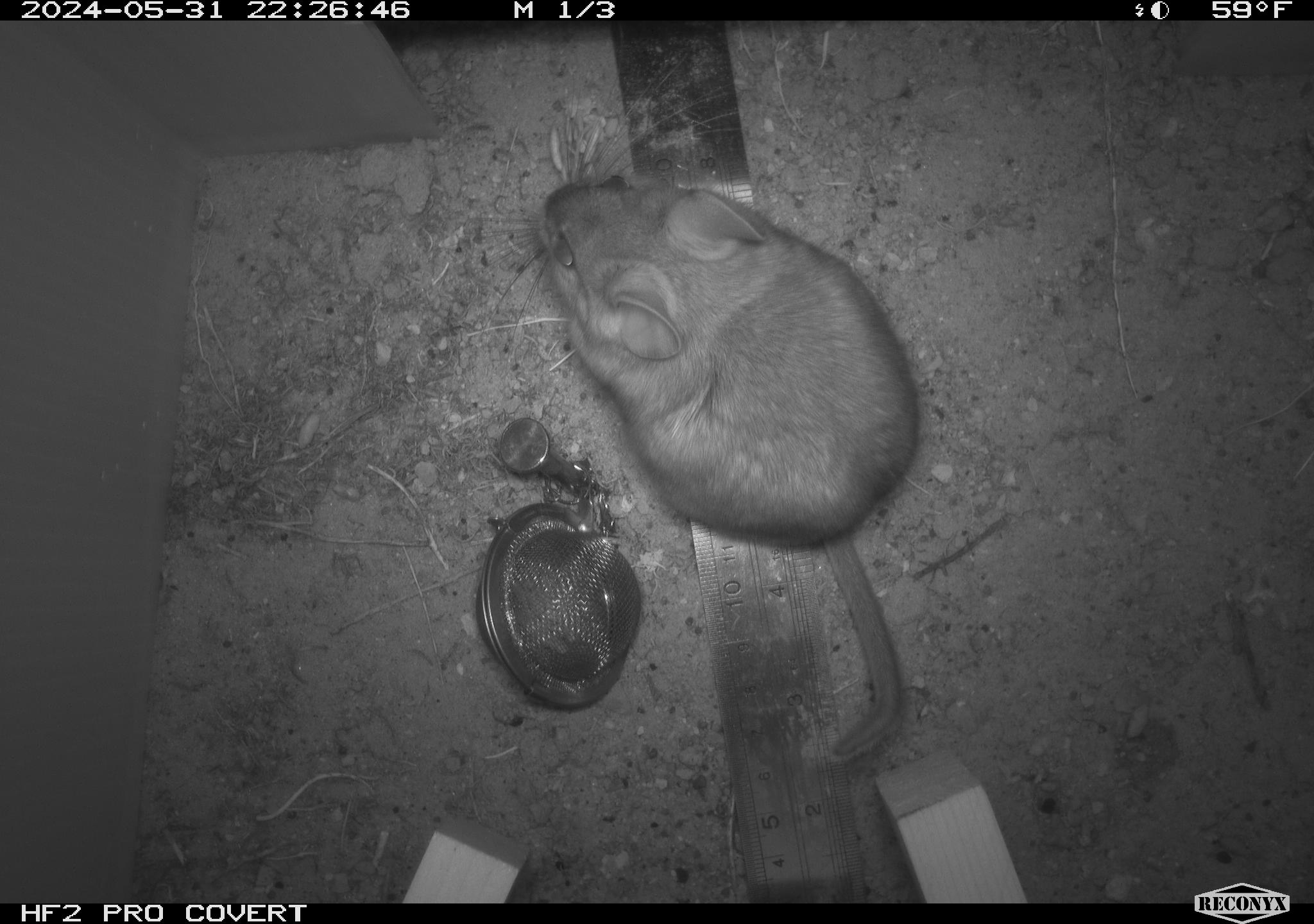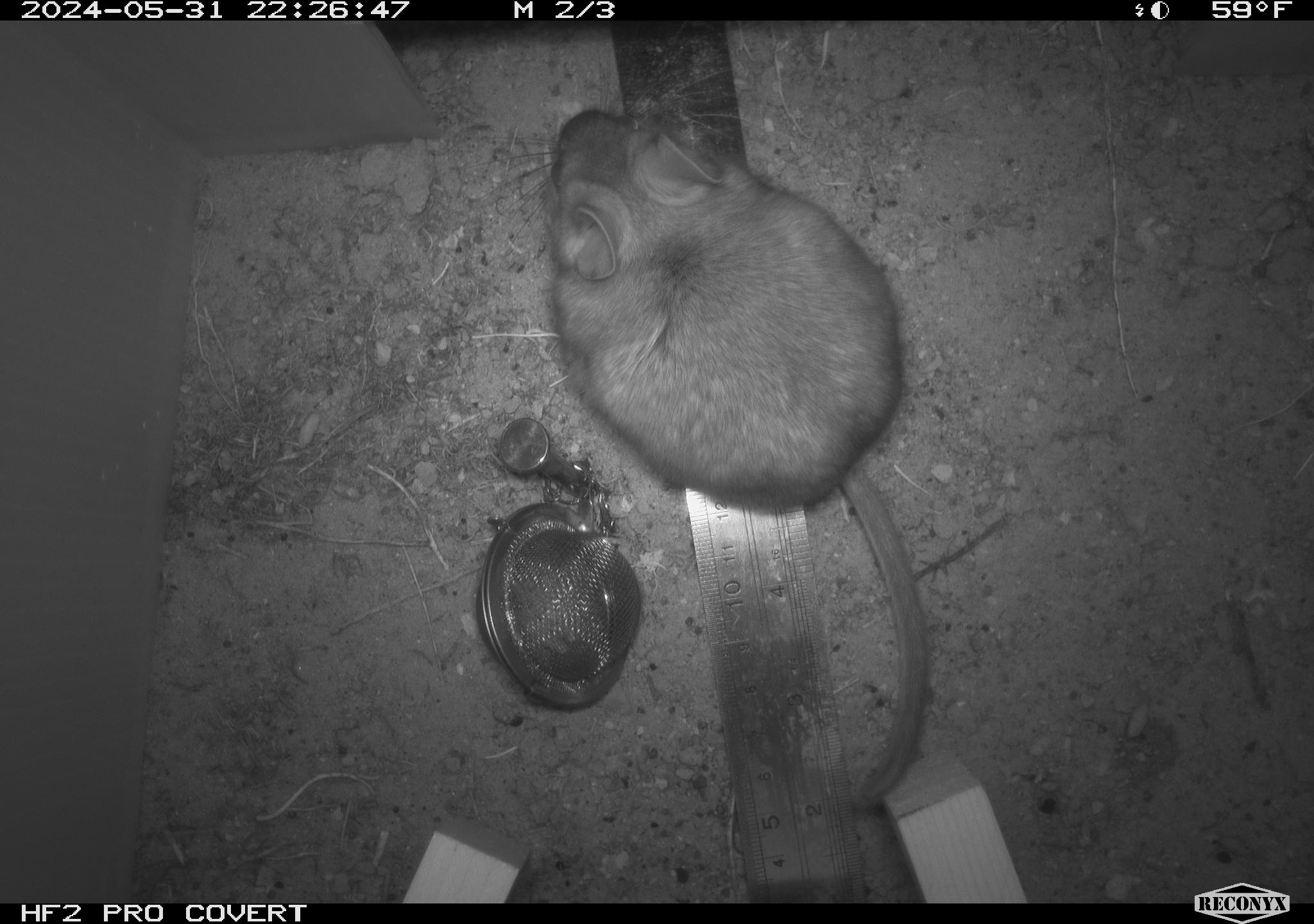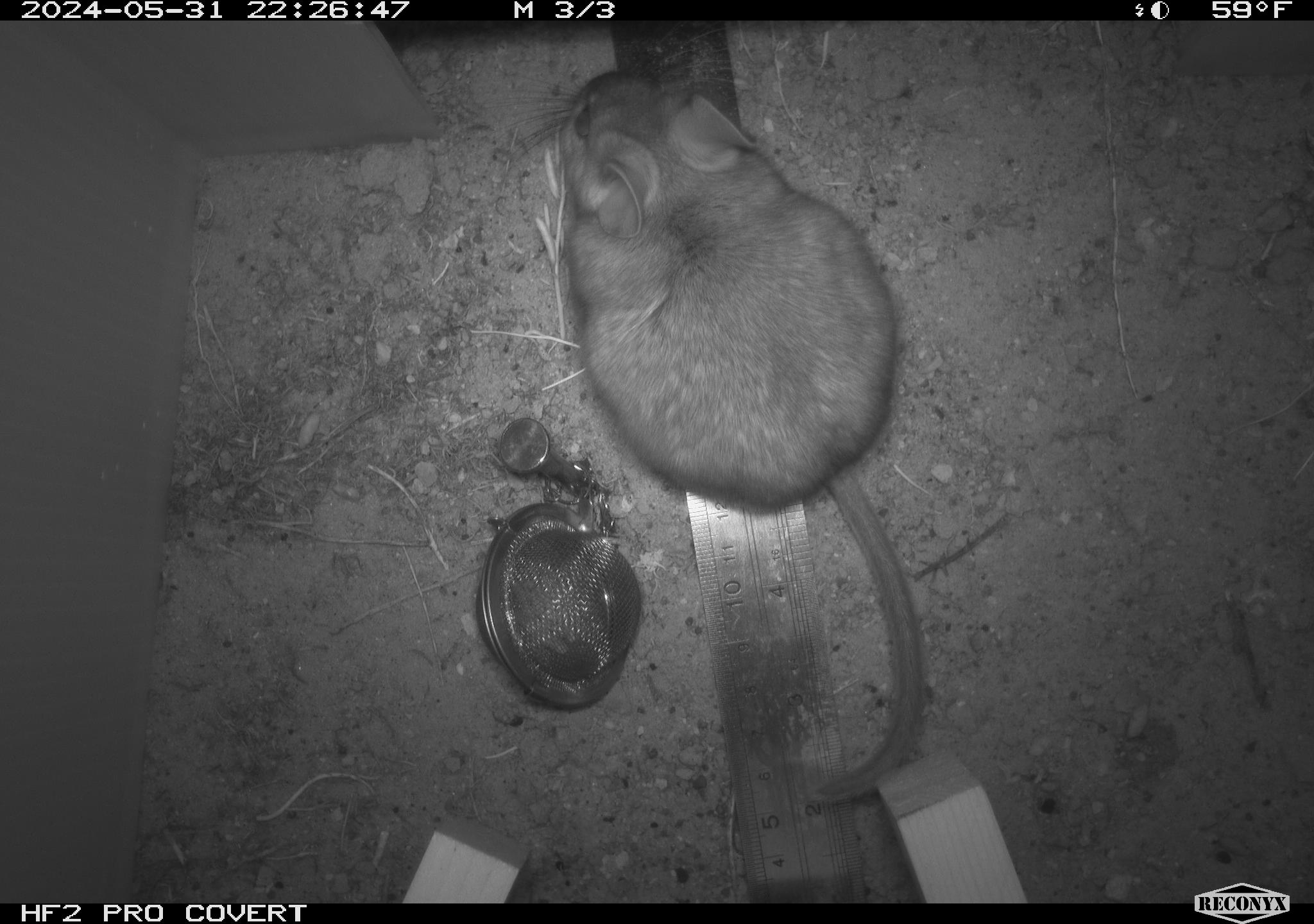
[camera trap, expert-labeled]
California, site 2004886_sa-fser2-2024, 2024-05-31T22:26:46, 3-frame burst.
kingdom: Animalia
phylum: Chordata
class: Mammalia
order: Rodentia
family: Cricetidae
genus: Neotoma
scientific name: Neotoma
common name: pack rat or woodrat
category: neotoma species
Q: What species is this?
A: Neotoma species (pack rat or woodrat) (Neotoma).